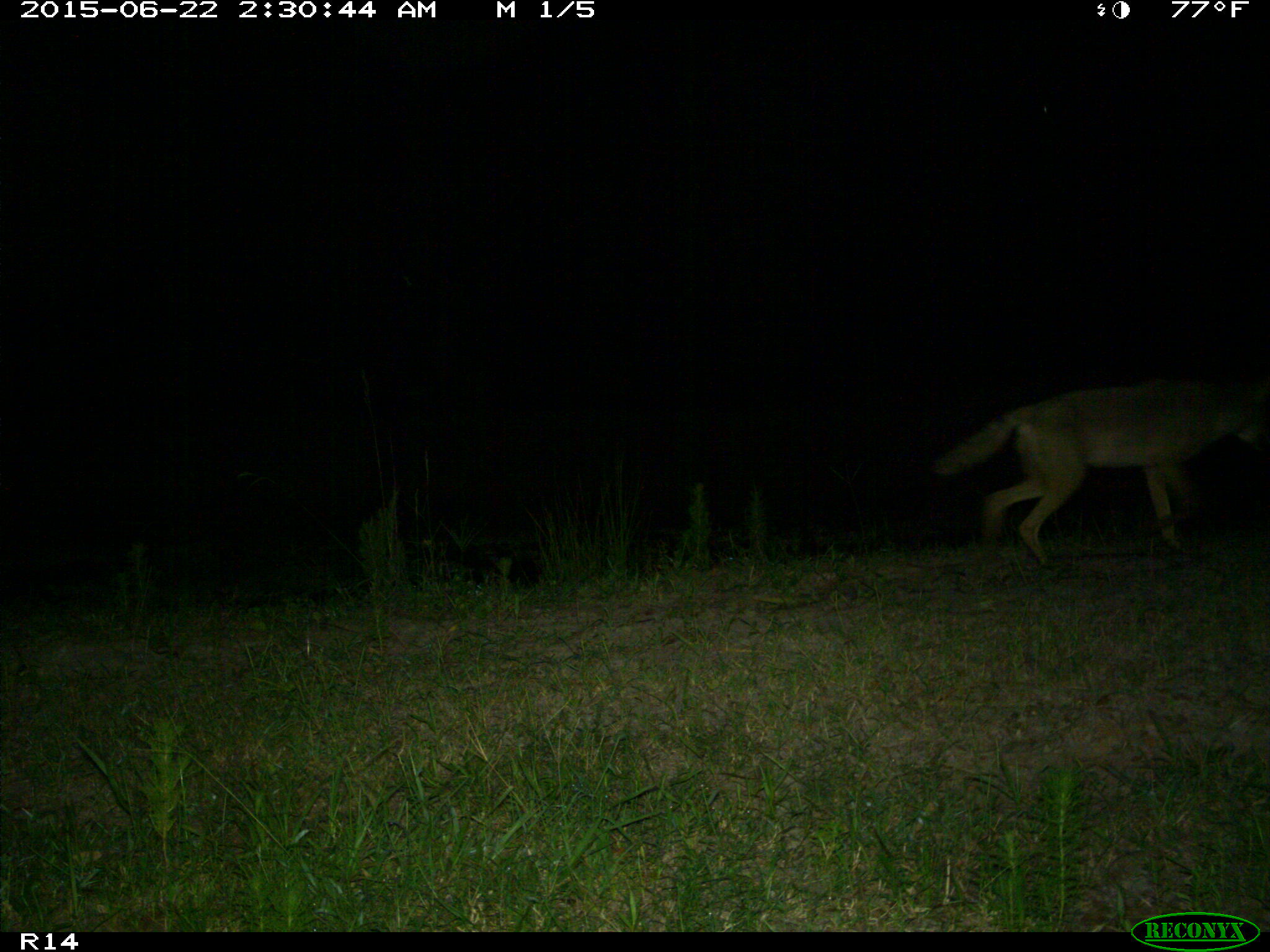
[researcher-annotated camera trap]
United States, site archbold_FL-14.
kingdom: Animalia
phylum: Chordata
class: Mammalia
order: Artiodactyla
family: Bovidae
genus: Bos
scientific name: Bos taurus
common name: domestic cow